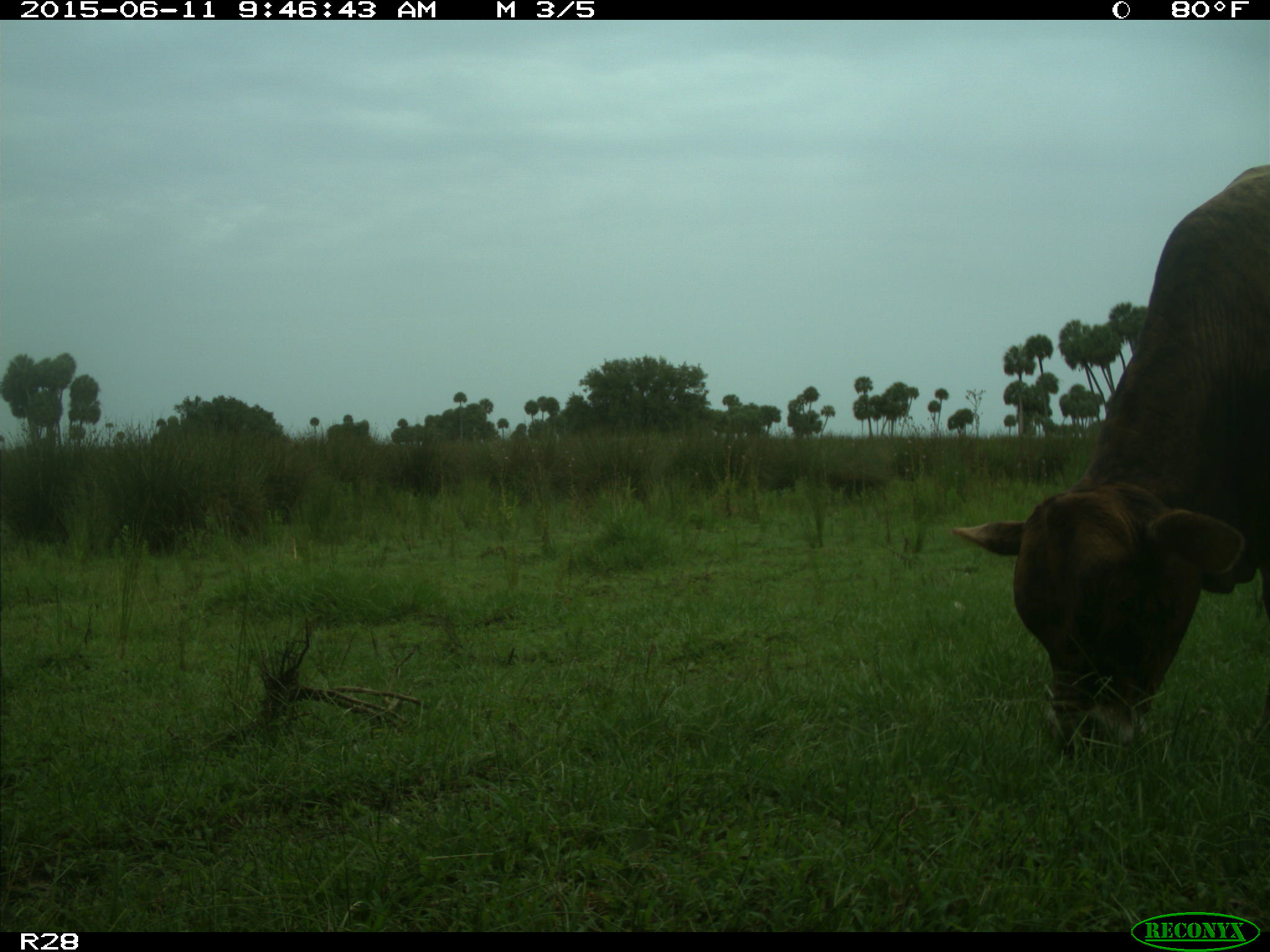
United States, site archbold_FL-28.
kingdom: Animalia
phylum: Chordata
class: Mammalia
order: Artiodactyla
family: Bovidae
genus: Bos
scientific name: Bos taurus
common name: domestic cow